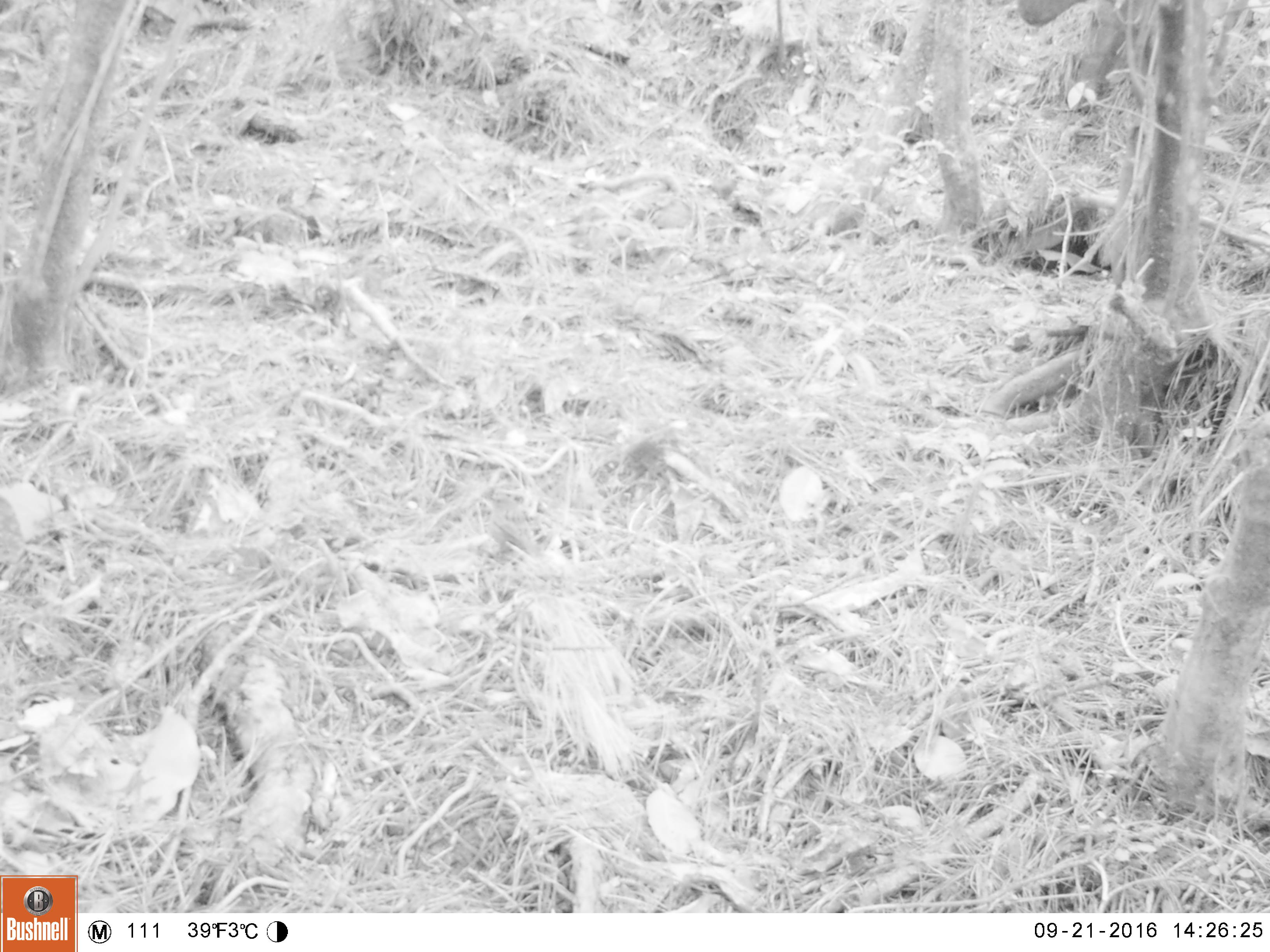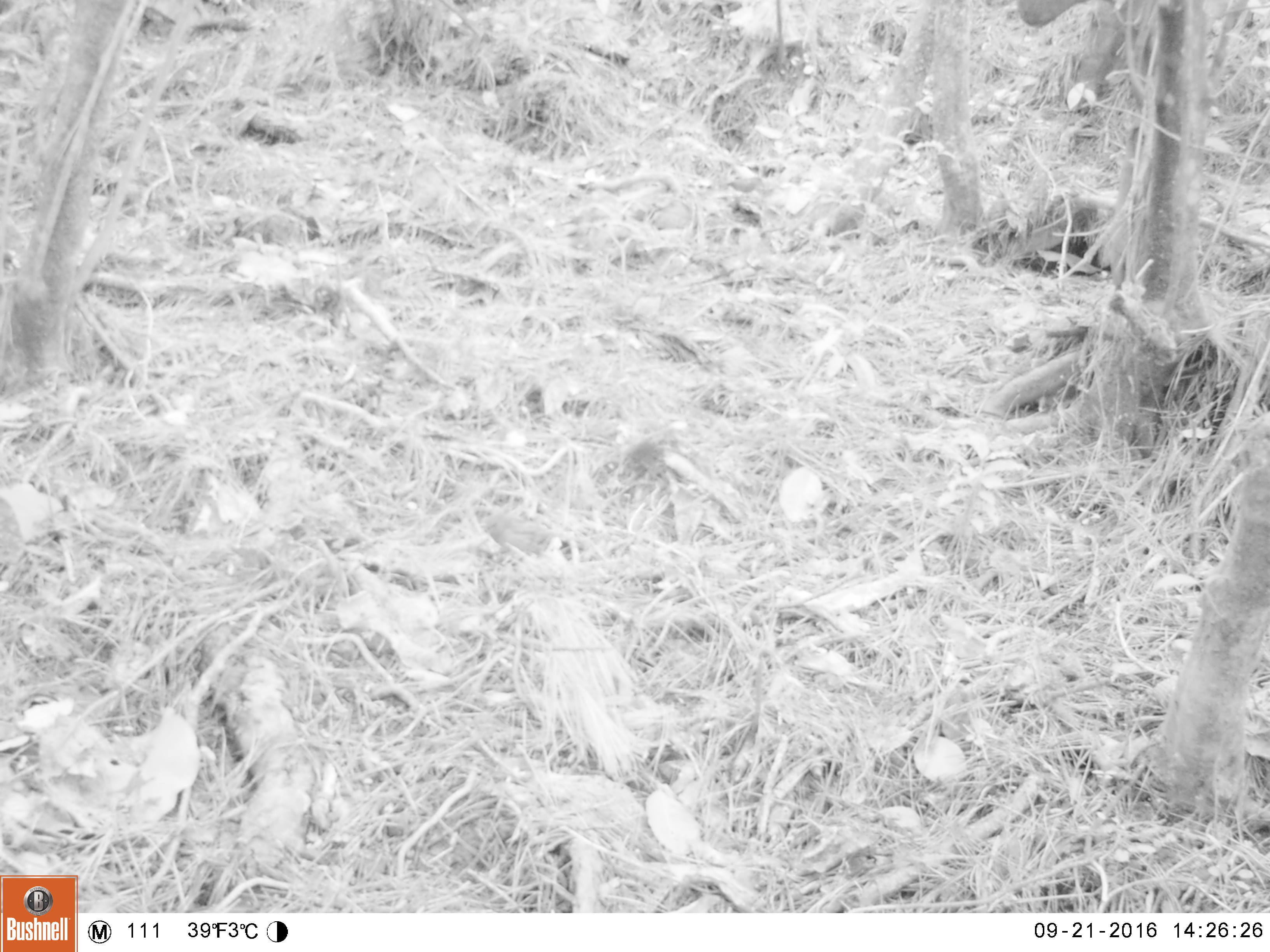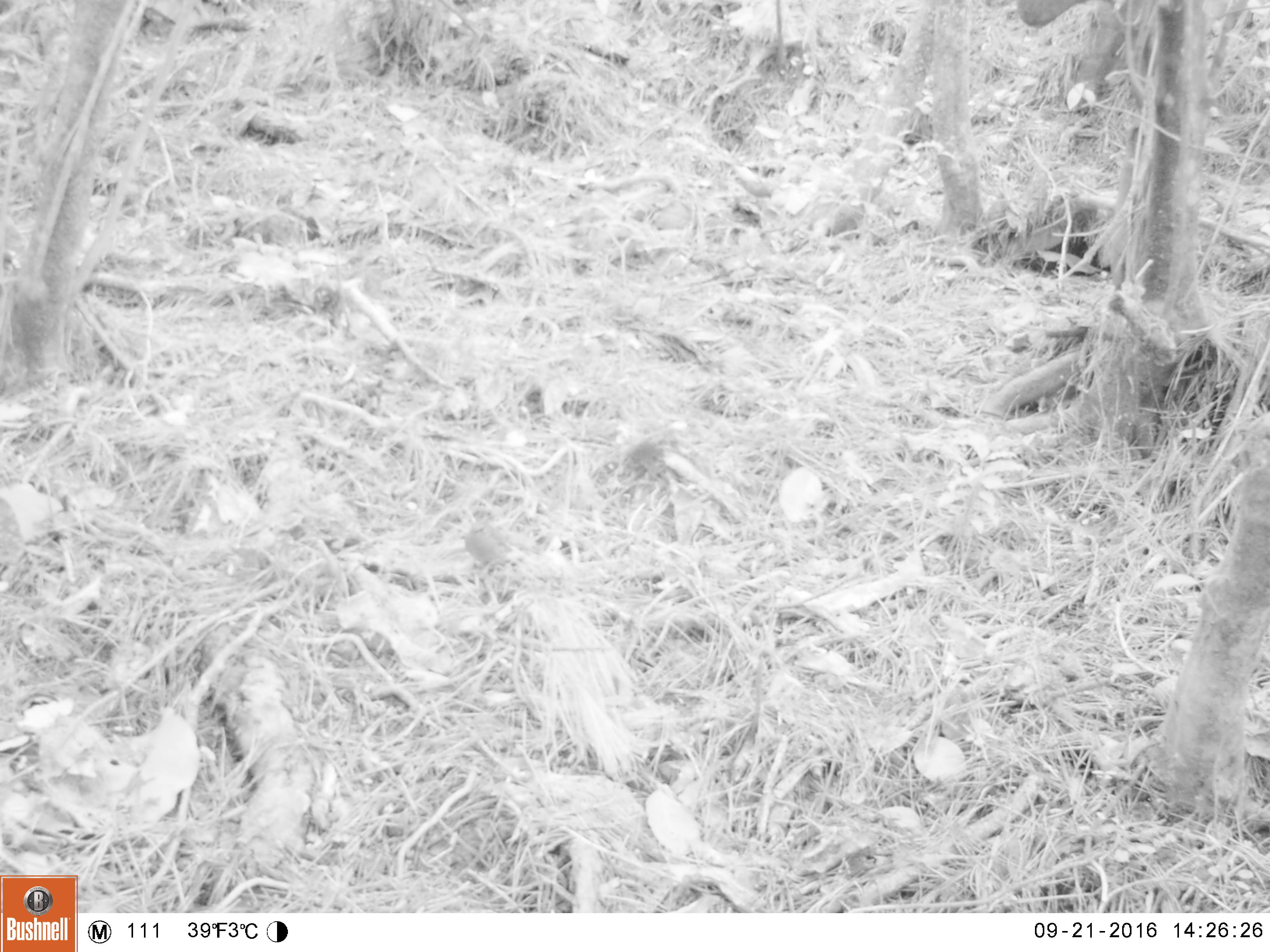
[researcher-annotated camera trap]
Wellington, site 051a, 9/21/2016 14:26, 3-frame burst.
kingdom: Animalia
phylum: Chordata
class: Aves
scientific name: Aves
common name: bird